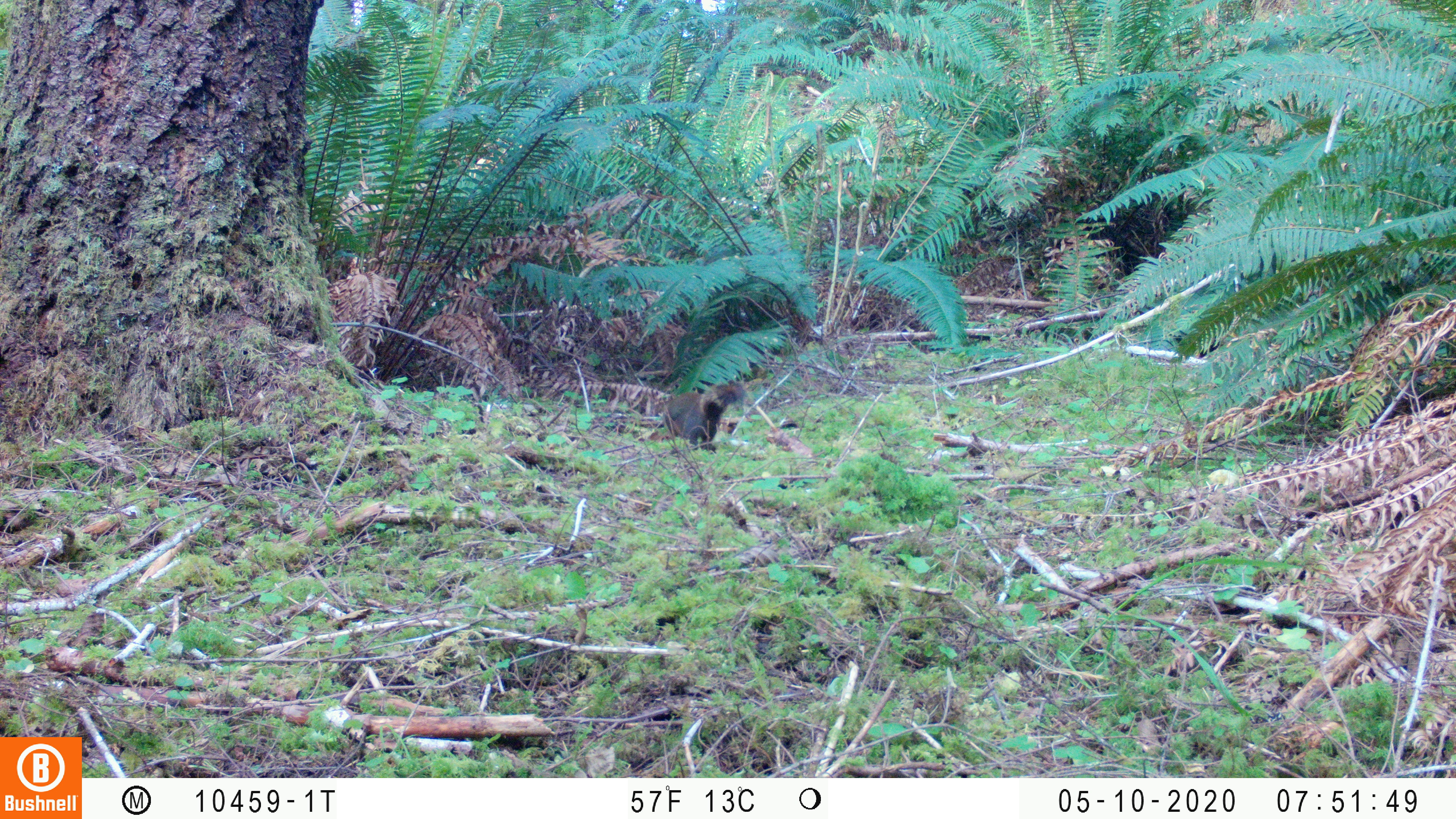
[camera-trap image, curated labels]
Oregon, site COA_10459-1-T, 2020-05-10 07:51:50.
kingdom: Animalia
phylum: Chordata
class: Mammalia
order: Rodentia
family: Sciuridae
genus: Tamiasciurus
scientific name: Tamiasciurus douglasii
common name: douglas squirrel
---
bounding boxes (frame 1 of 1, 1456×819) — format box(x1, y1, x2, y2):
douglas squirrel: box(652, 379, 750, 449)